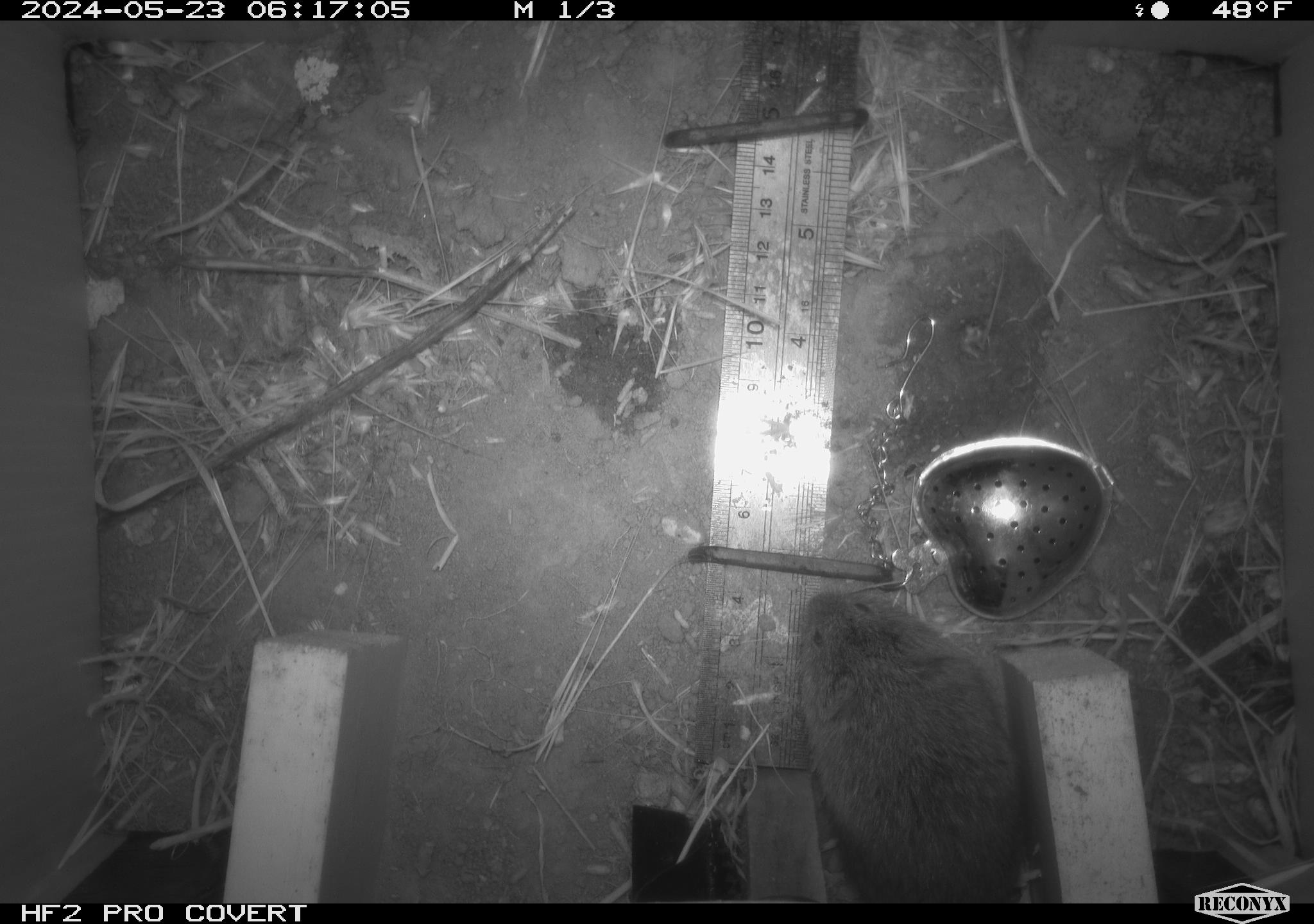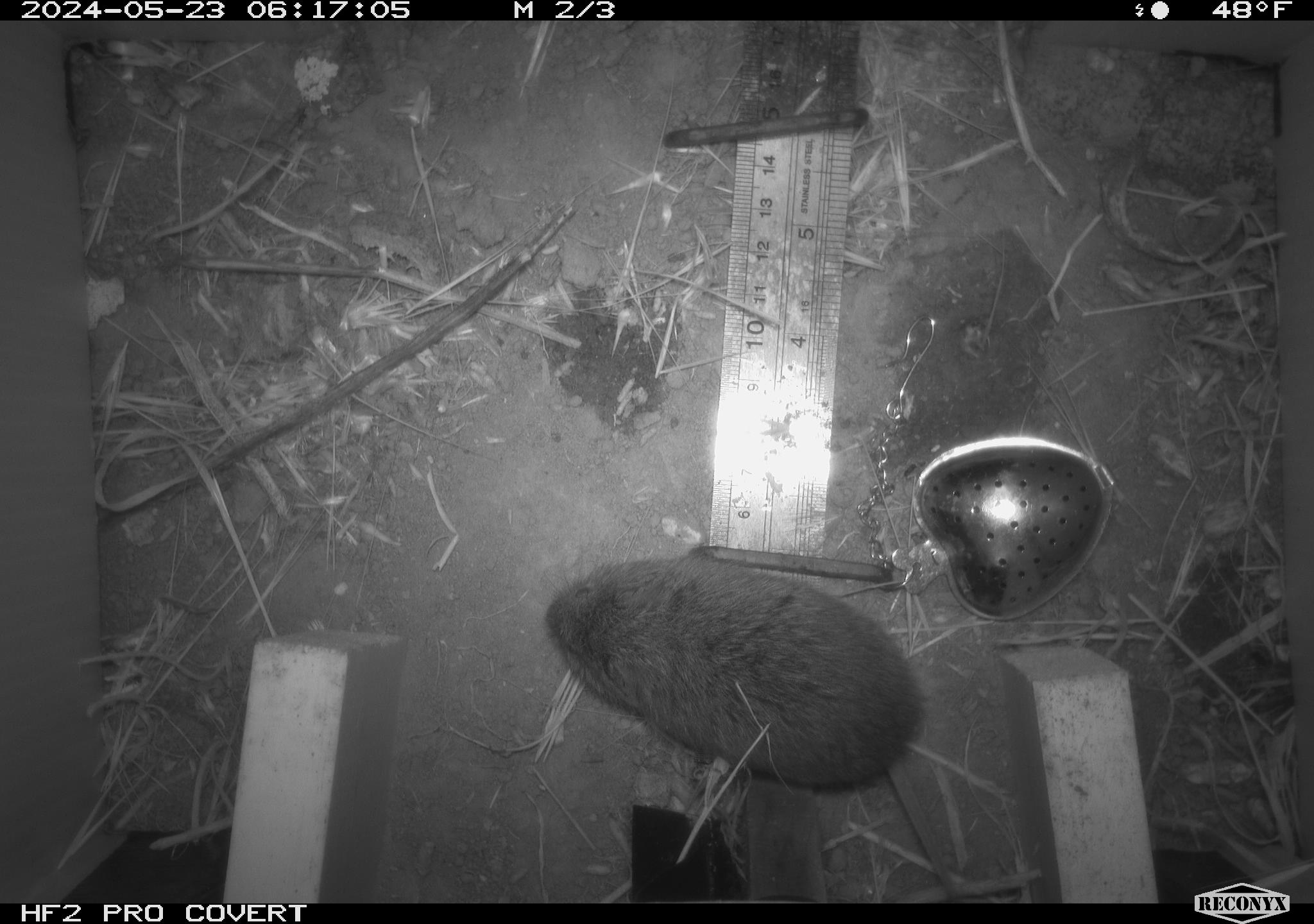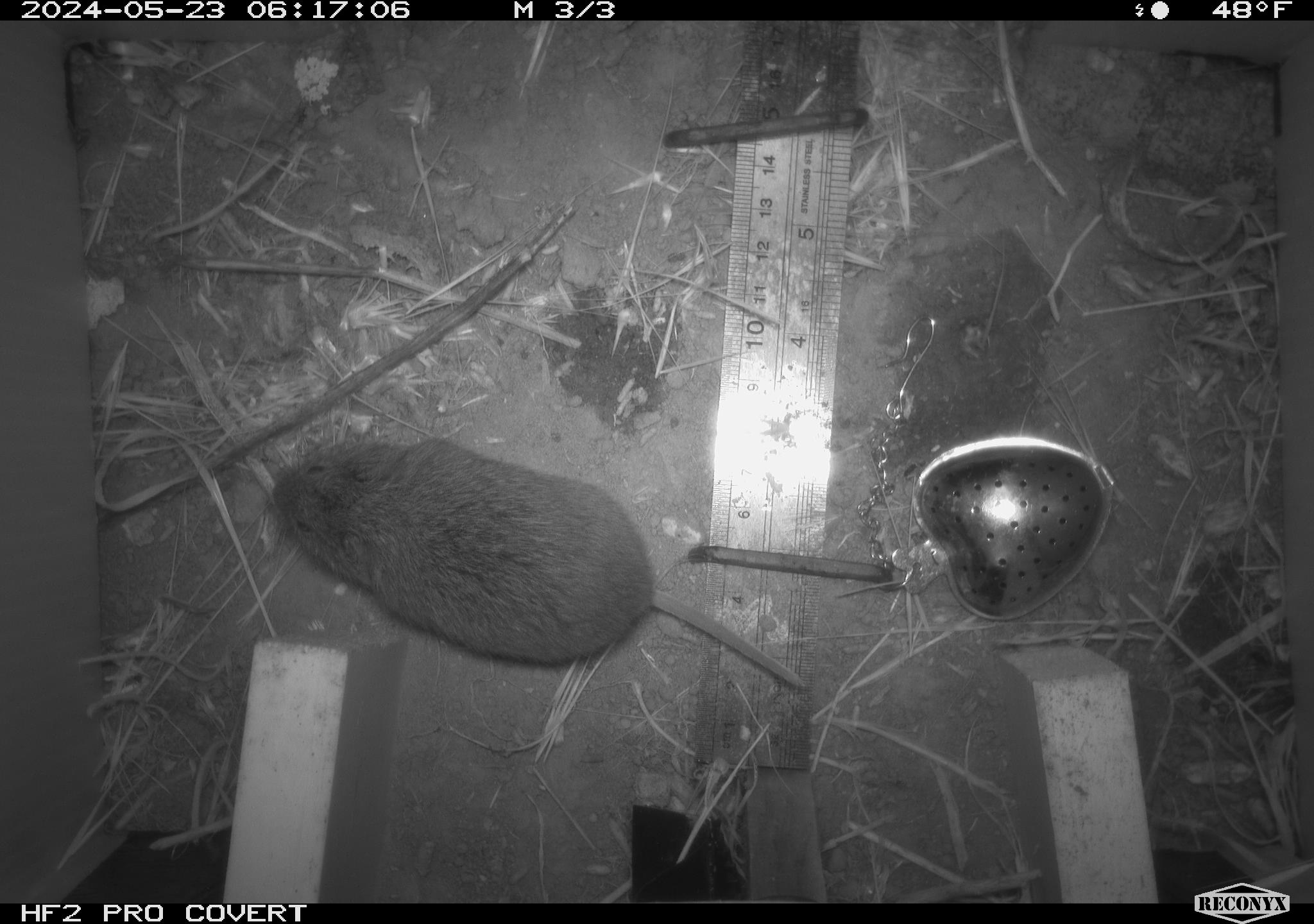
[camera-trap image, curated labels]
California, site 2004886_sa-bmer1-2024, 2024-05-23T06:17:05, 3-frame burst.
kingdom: Animalia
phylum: Chordata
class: Mammalia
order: Rodentia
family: Cricetidae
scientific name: Arvicolinae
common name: voles, lemmings, and muskrats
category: arvicolinae subfamily